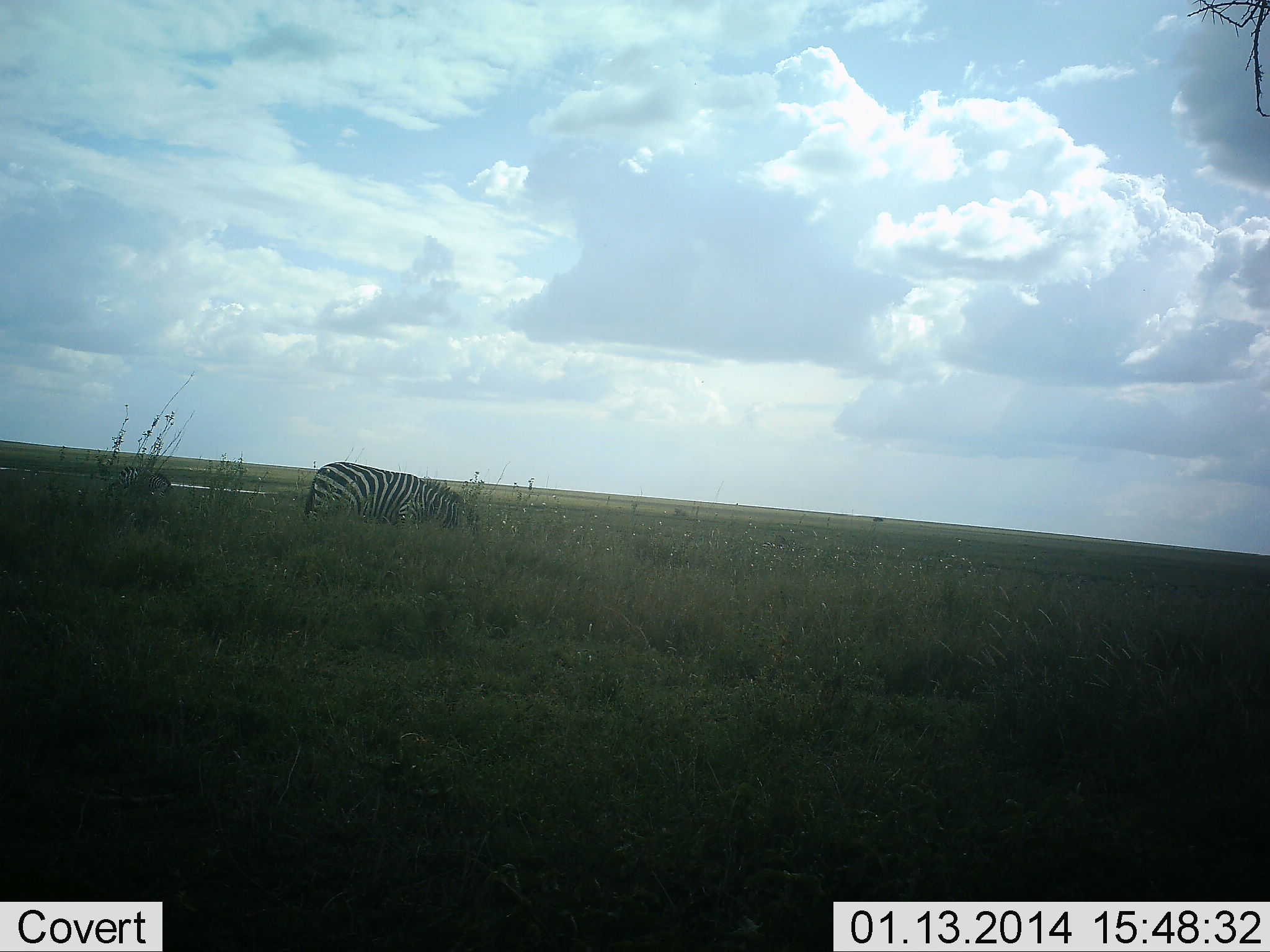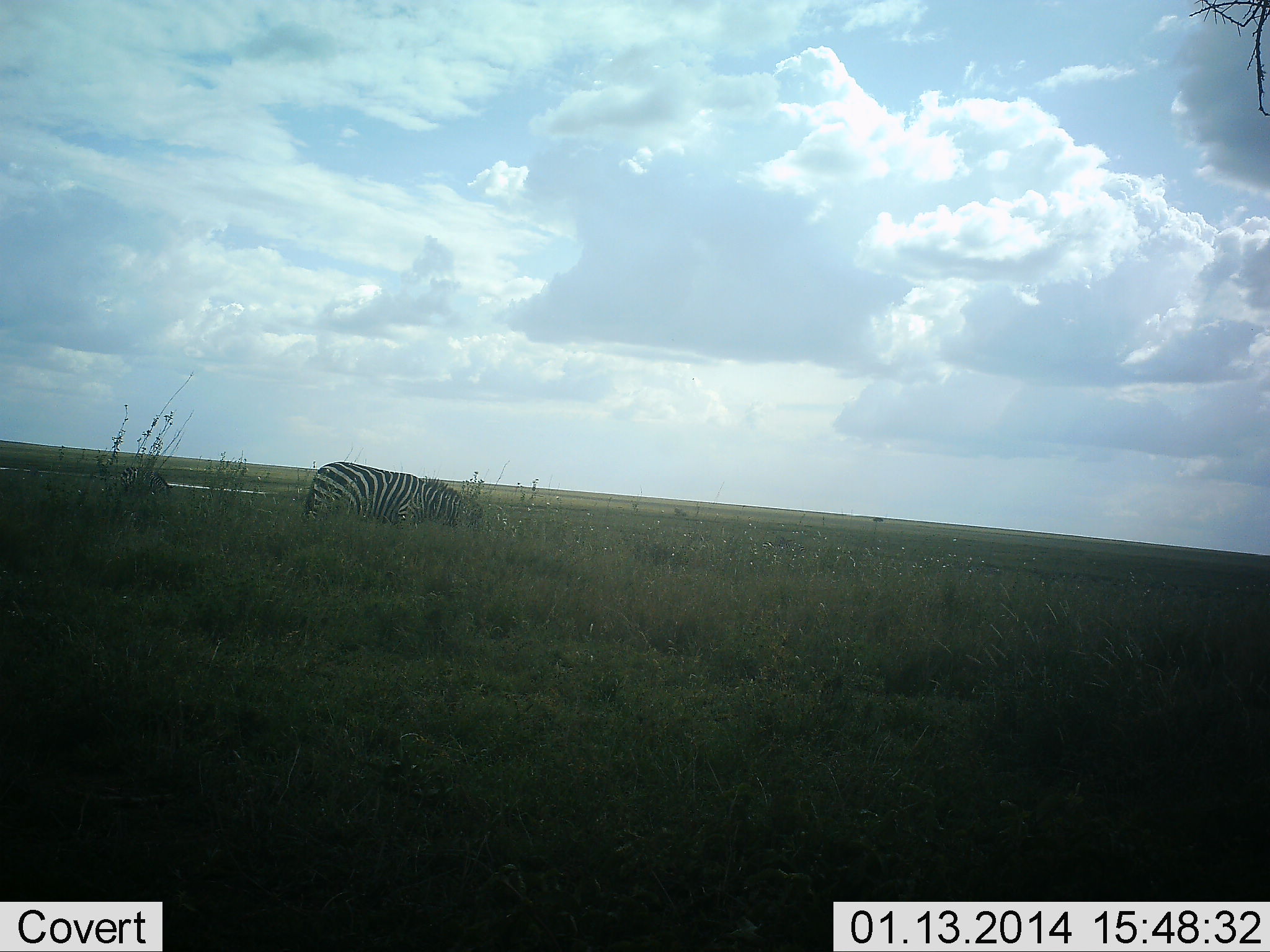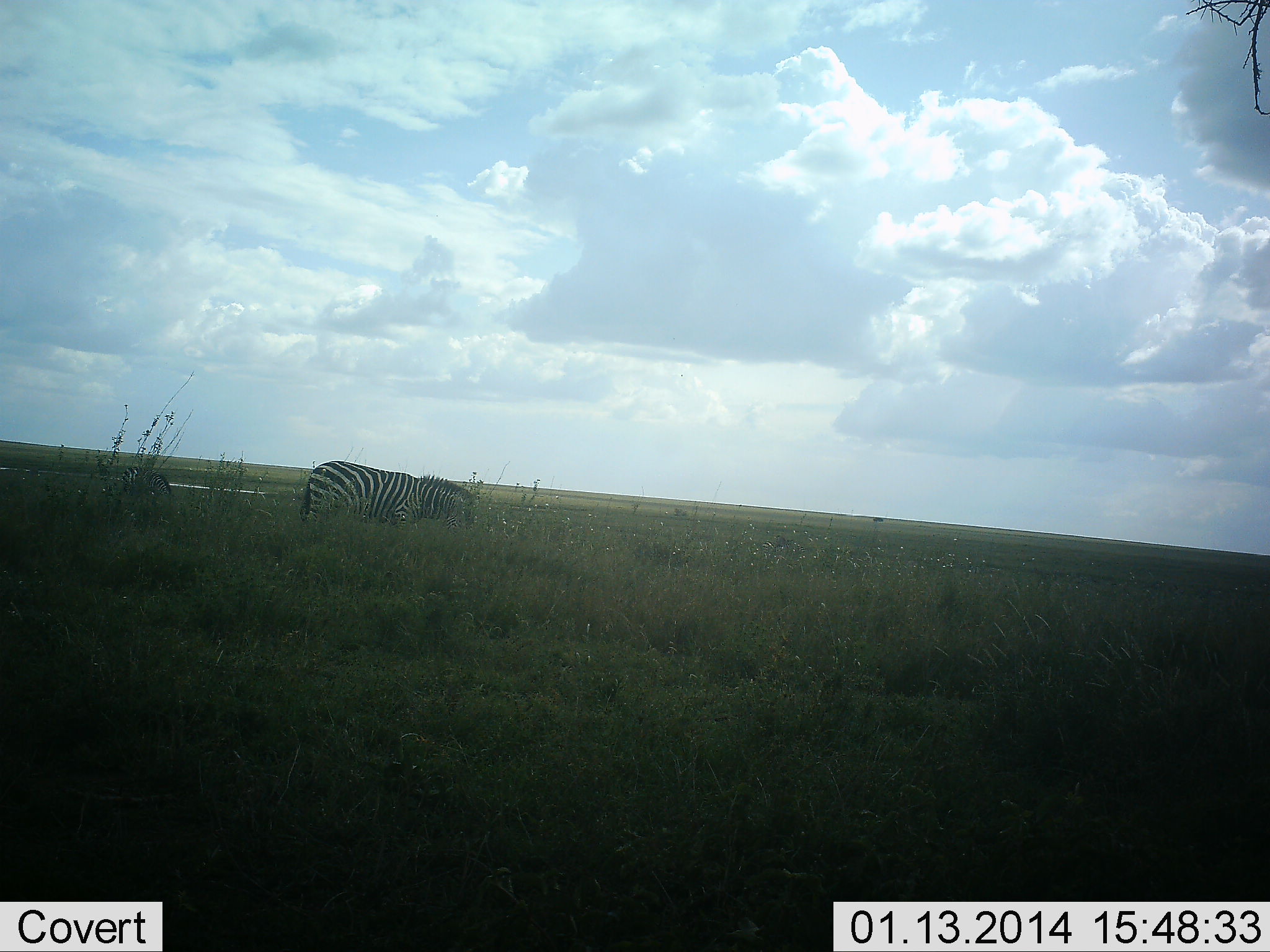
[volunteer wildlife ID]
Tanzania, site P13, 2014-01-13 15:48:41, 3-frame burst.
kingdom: Animalia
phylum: Chordata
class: Mammalia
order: Perissodactyla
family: Equidae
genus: Equus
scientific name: Equus quagga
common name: plains zebra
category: zebra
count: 2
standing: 20%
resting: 0%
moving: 10%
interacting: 0%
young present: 0%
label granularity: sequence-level